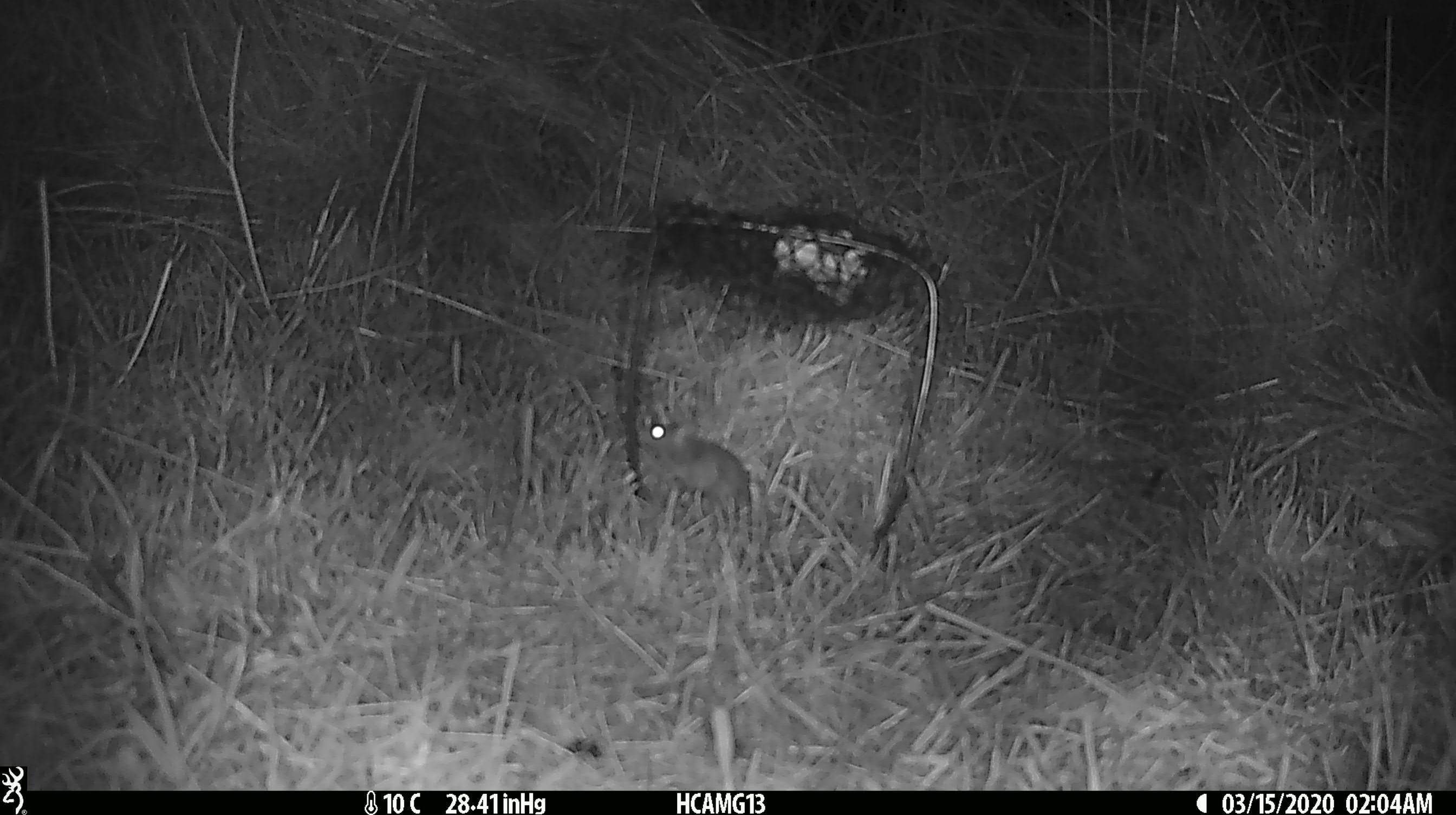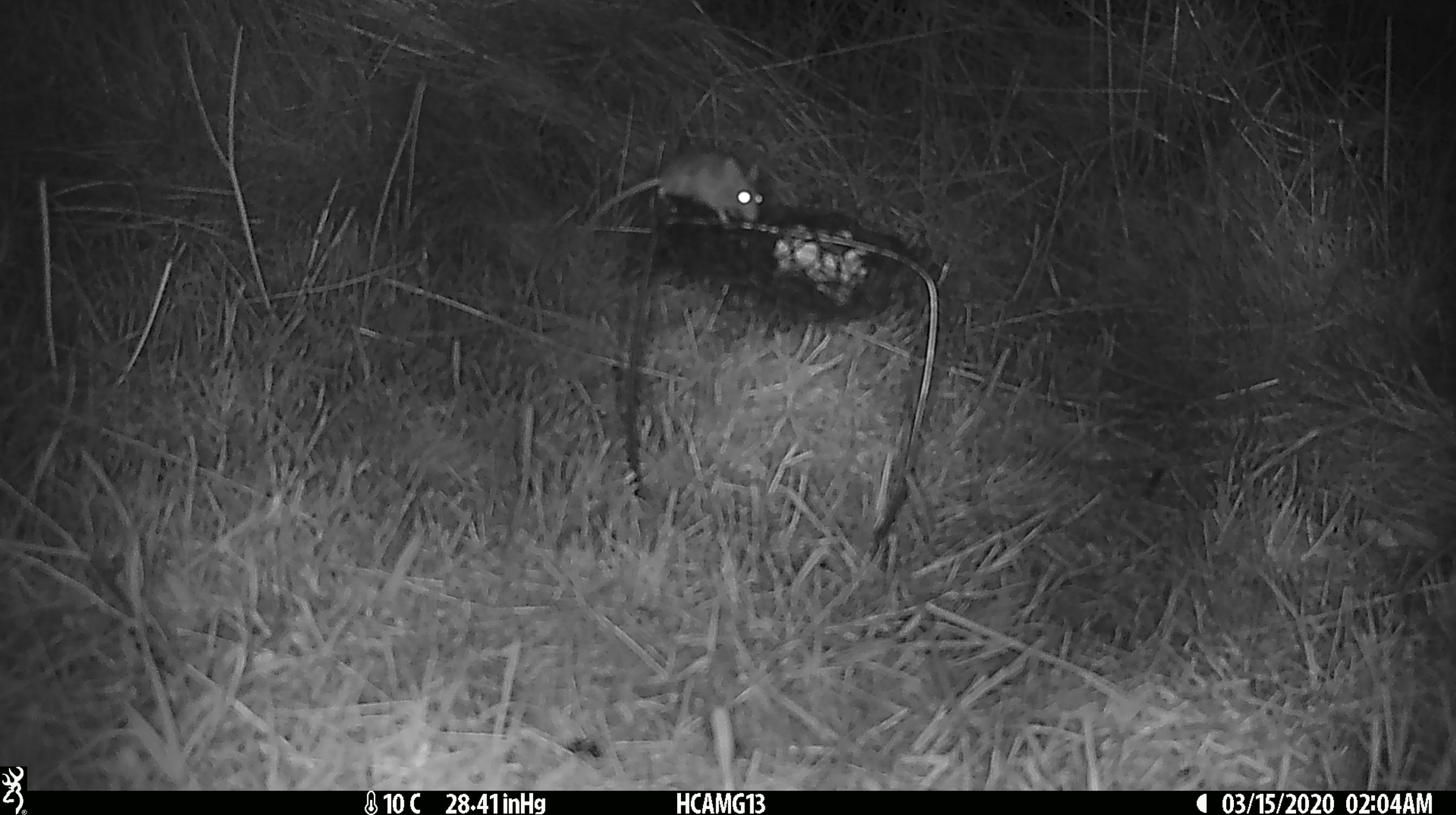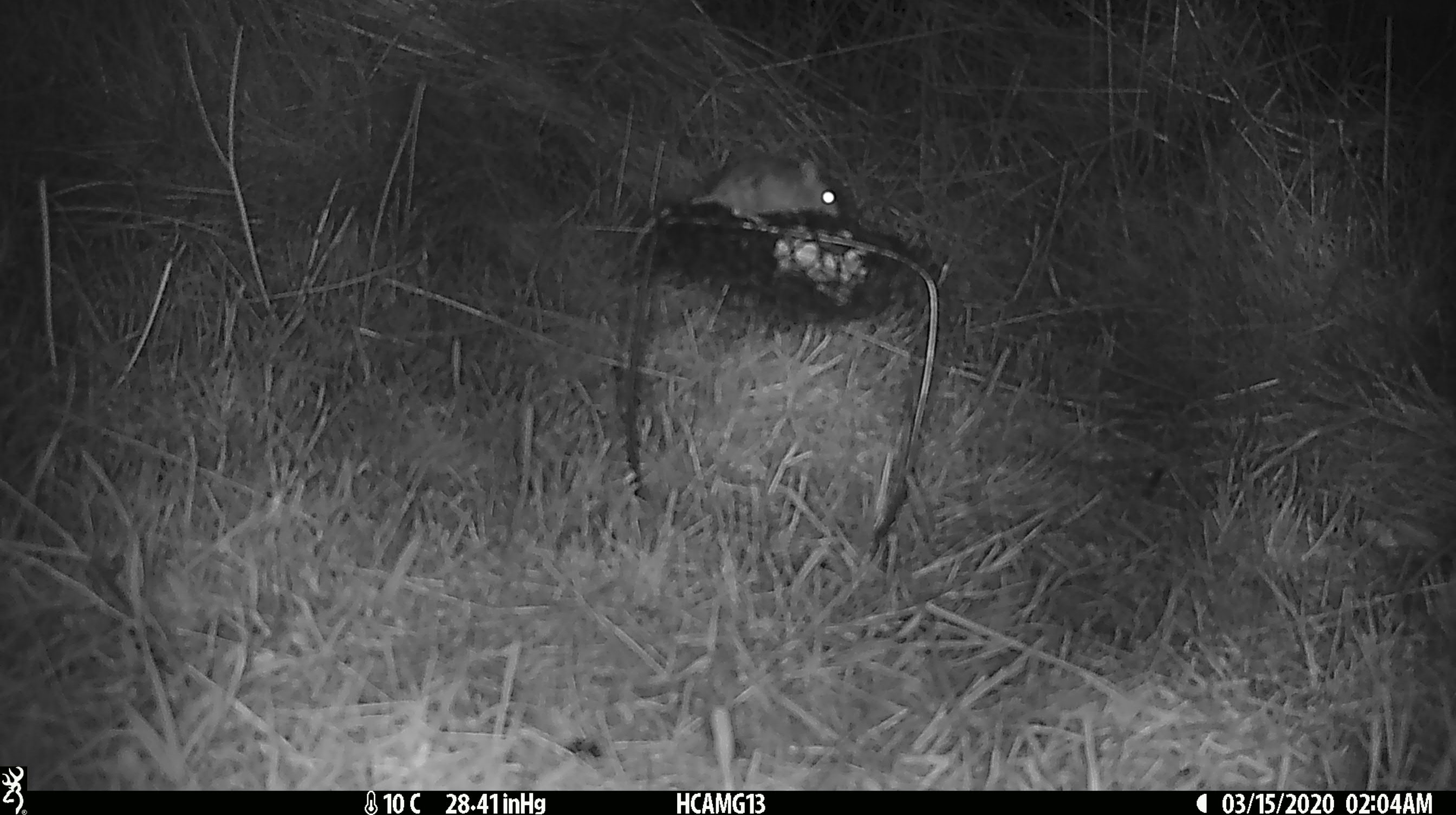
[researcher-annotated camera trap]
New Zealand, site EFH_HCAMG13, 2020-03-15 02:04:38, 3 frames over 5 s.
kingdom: Animalia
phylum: Chordata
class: Mammalia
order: Rodentia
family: Muridae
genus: Mus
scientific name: Mus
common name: mouse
Mouse (Mus).